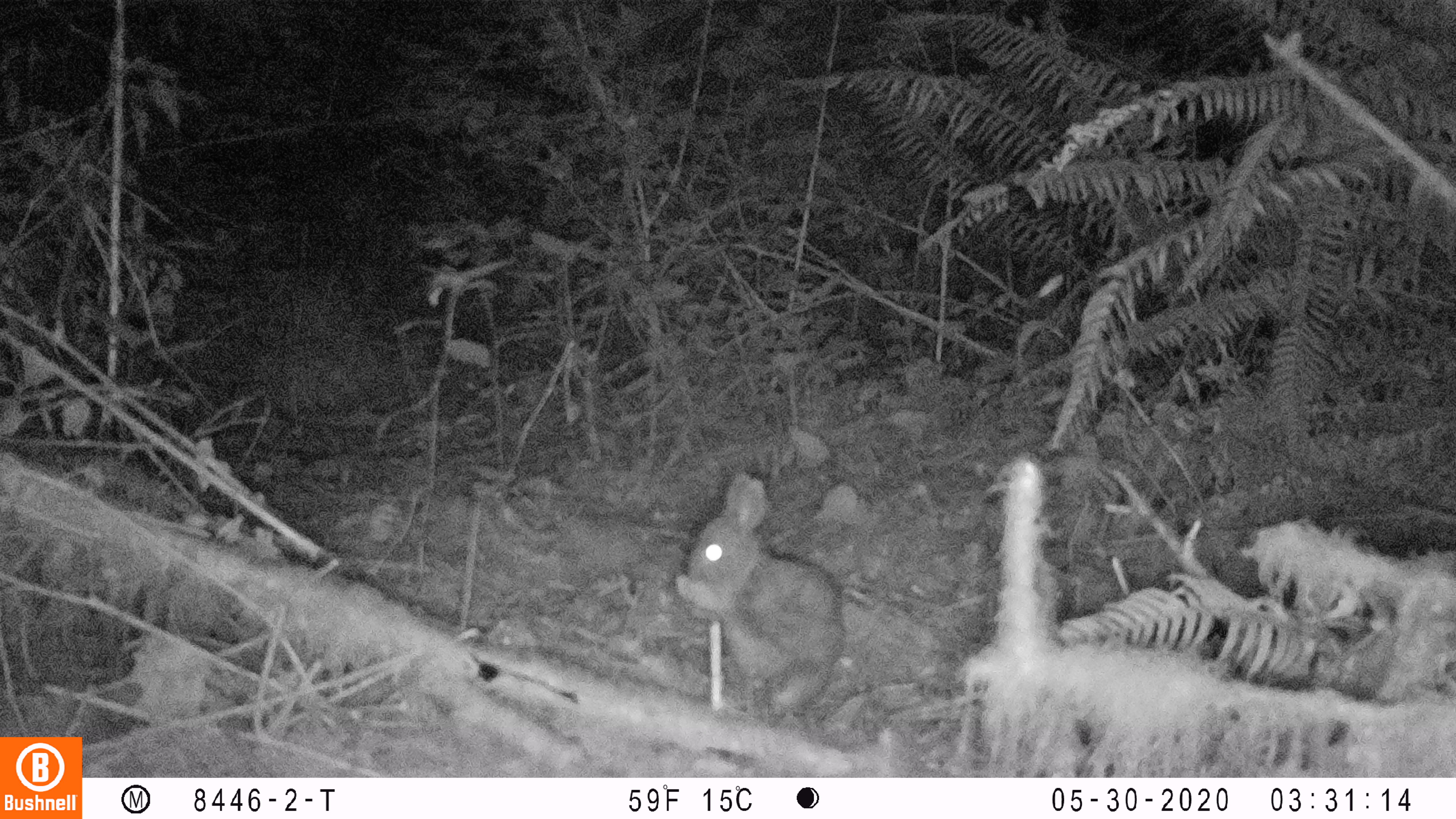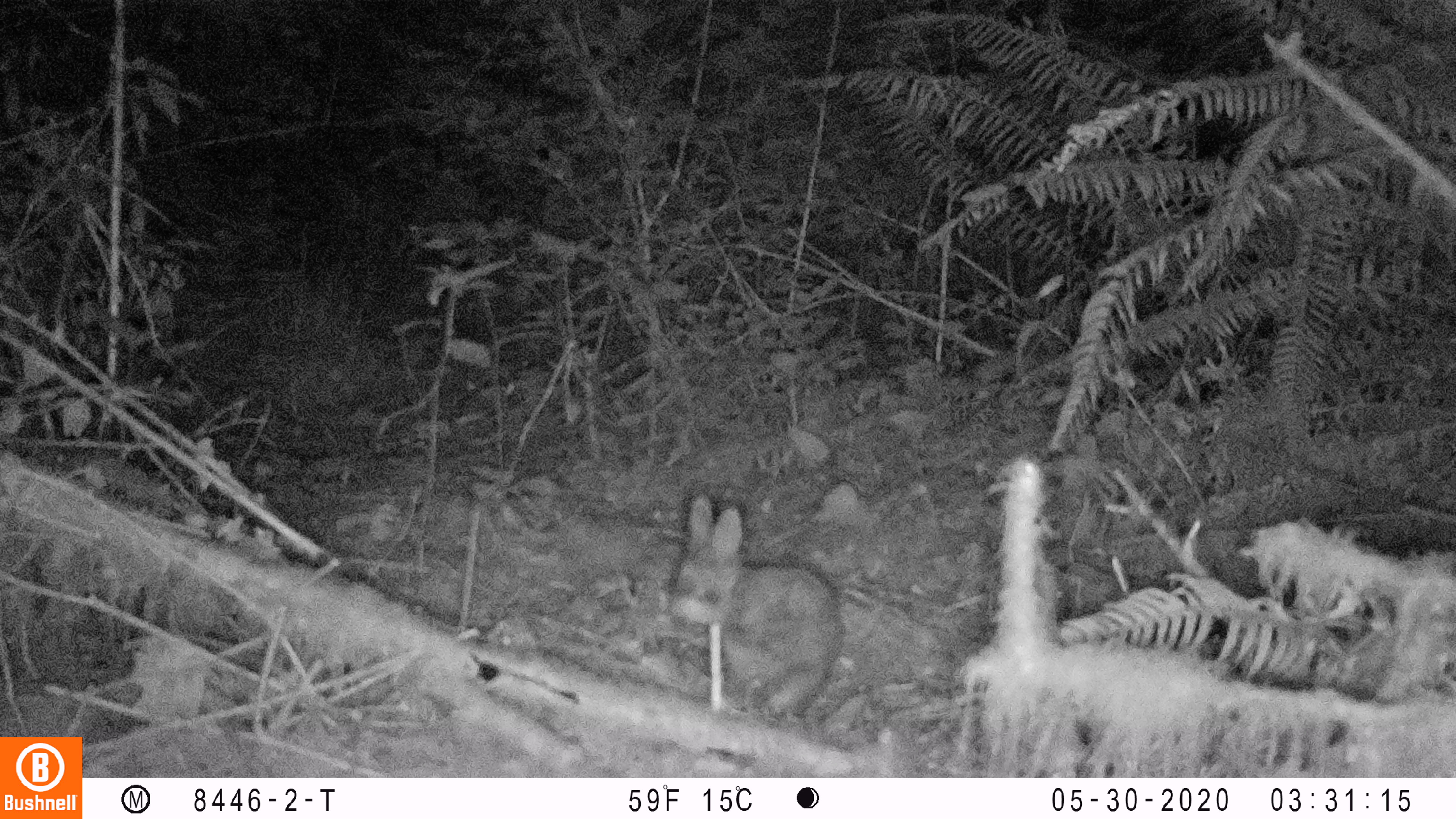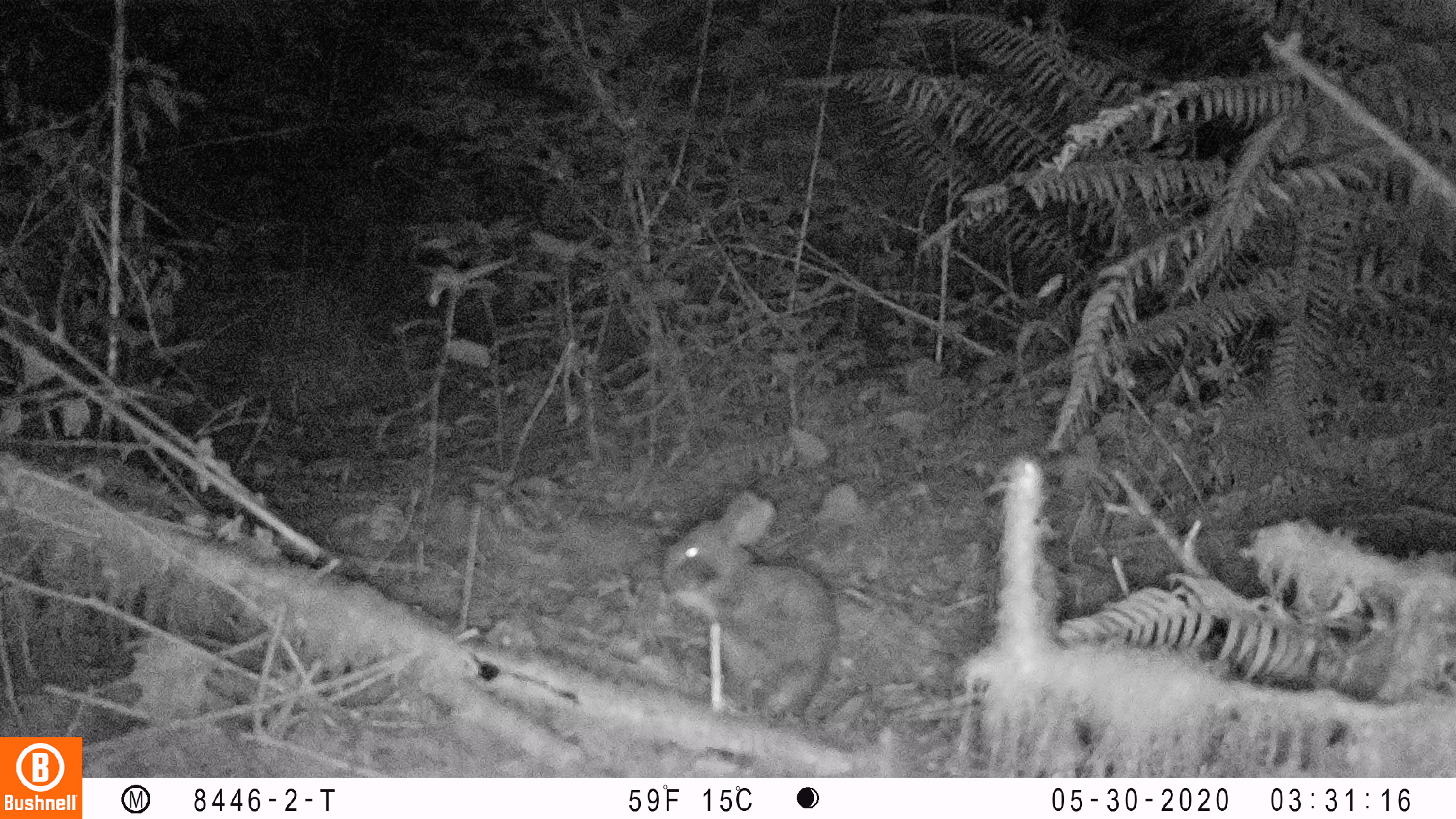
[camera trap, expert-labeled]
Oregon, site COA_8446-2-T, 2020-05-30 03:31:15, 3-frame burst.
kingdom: Animalia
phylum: Chordata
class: Mammalia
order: Lagomorpha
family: Leporidae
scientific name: Leporidae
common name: hares and rabbits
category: leporidae family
Leporidae family (hares and rabbits) (Leporidae).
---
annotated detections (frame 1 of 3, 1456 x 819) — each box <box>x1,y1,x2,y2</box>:
leporidae family: <box>672,470,847,716</box>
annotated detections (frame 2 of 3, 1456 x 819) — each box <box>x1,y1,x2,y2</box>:
leporidae family: <box>667,490,849,715</box>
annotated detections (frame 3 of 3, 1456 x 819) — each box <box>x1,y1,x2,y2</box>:
leporidae family: <box>661,488,841,721</box>